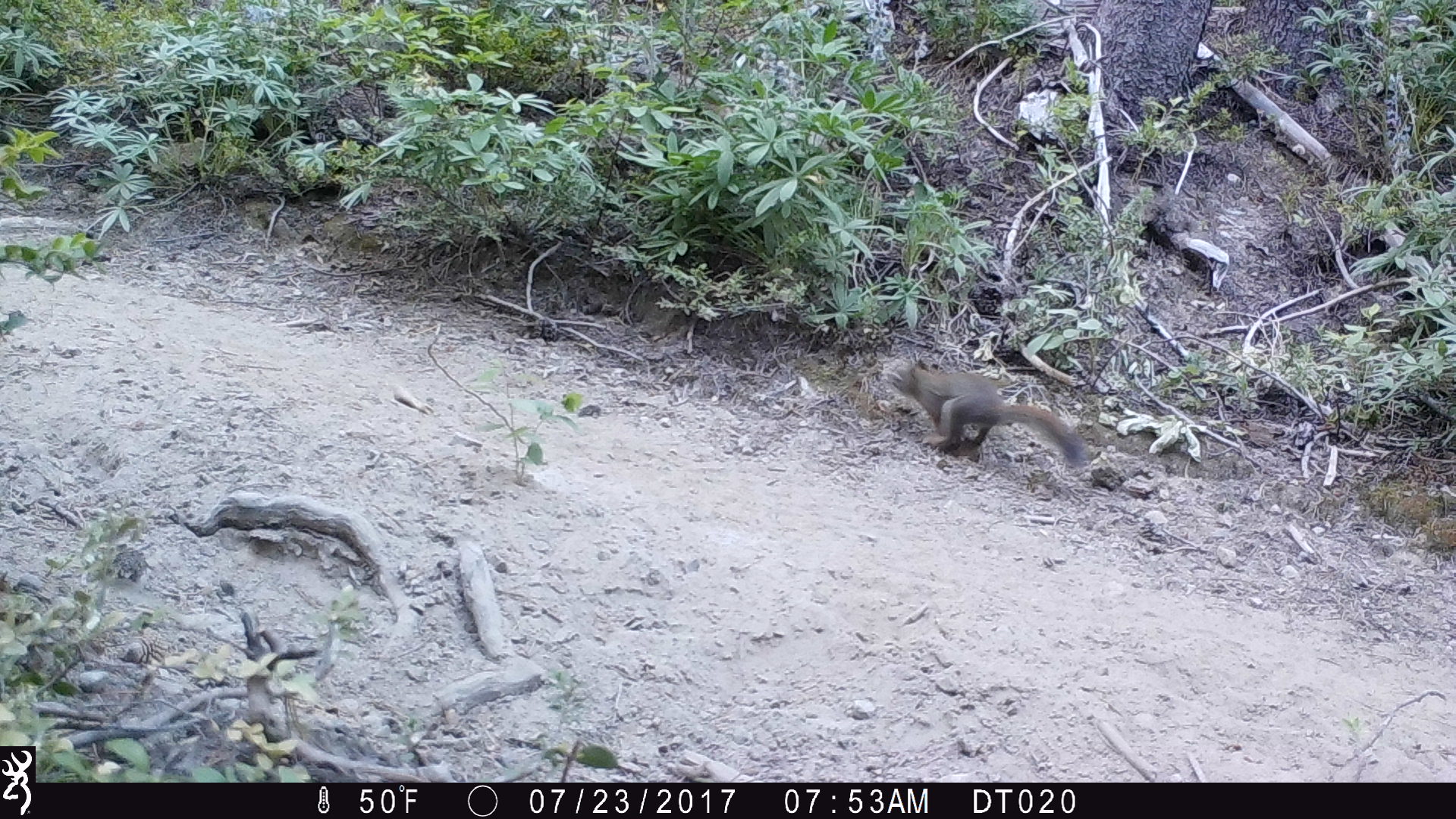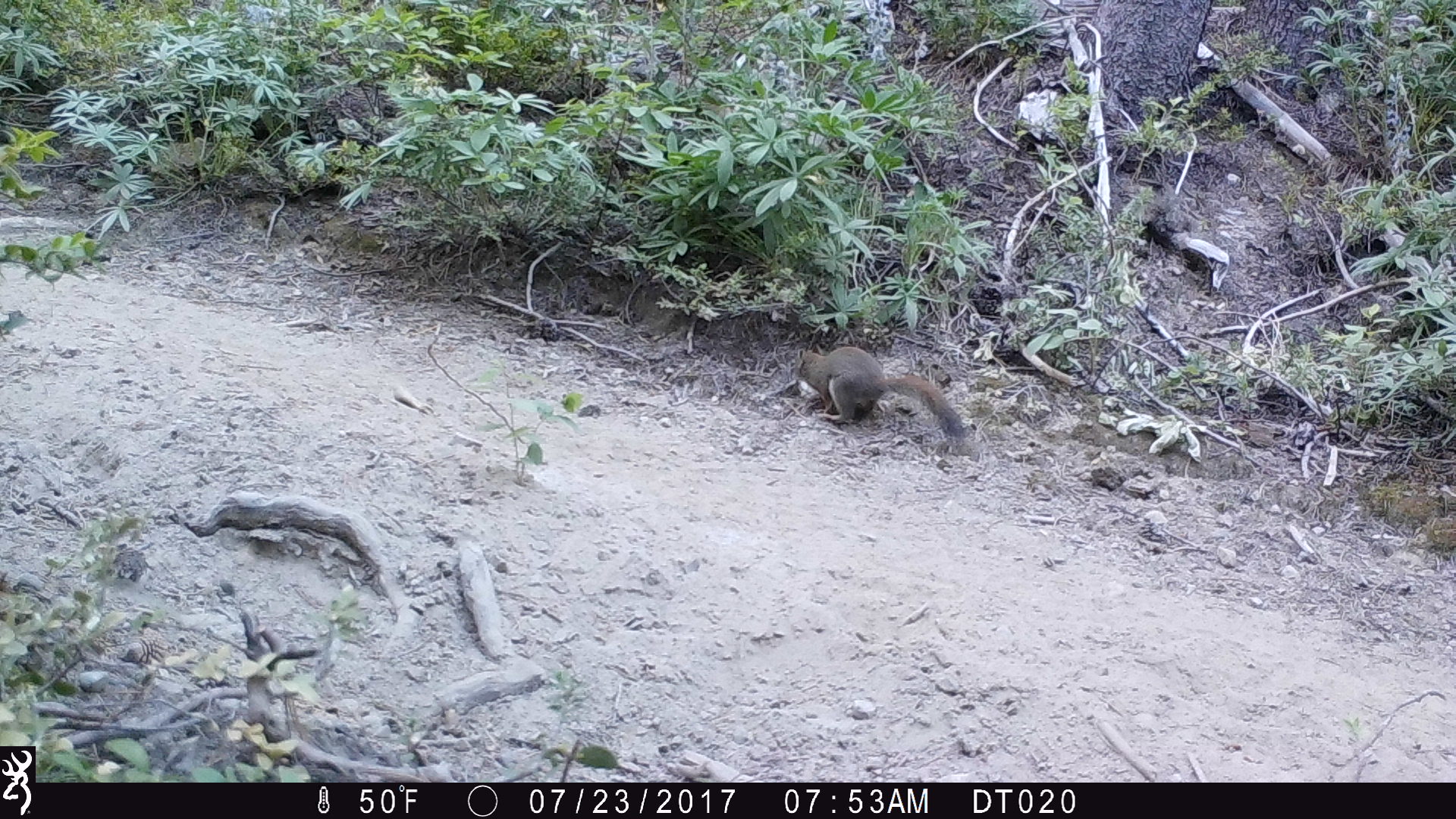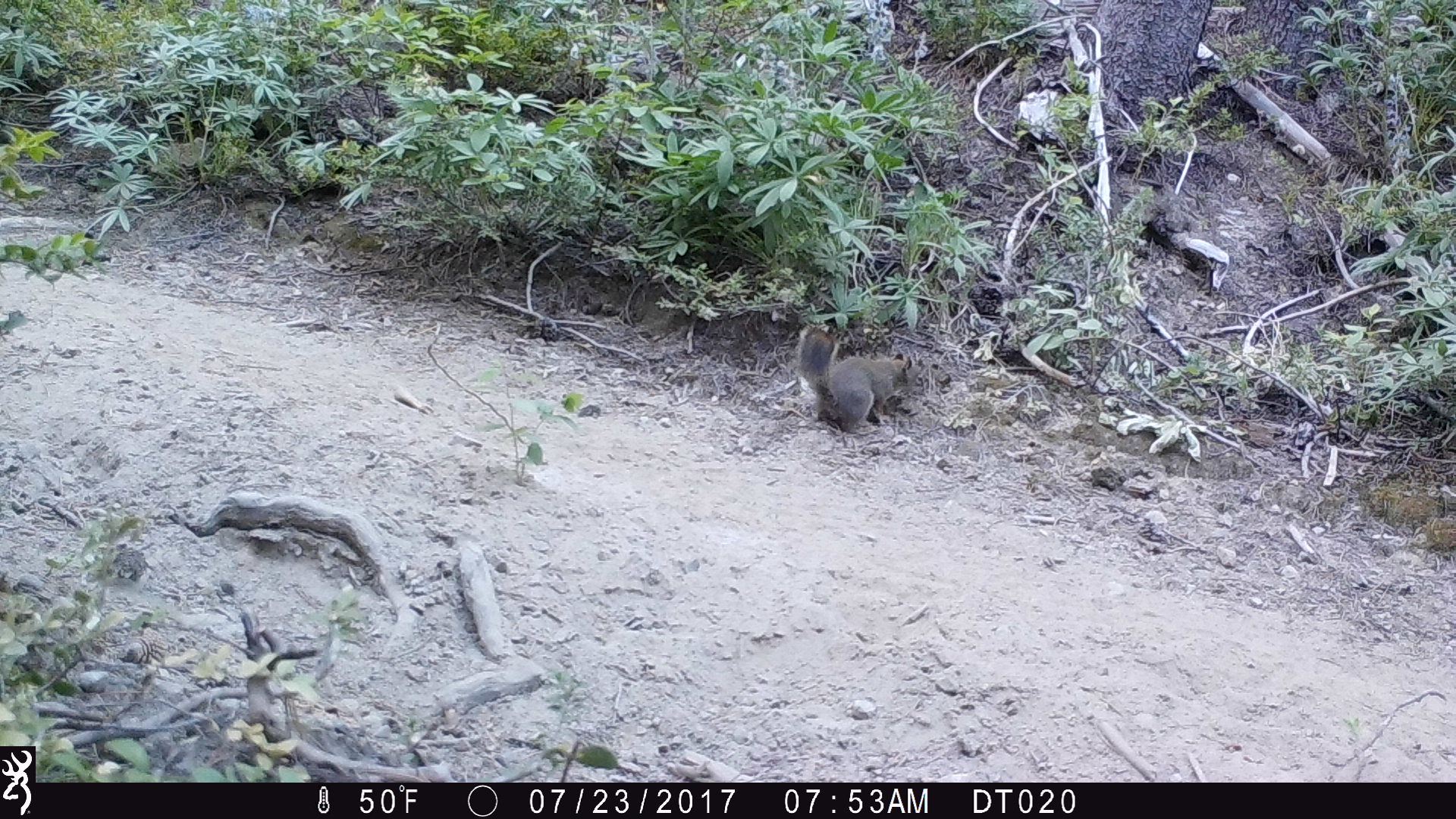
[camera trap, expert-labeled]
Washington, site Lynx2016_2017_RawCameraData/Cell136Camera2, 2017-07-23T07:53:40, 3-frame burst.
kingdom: Animalia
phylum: Chordata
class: Mammalia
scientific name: Mammalia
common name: small mammal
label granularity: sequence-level